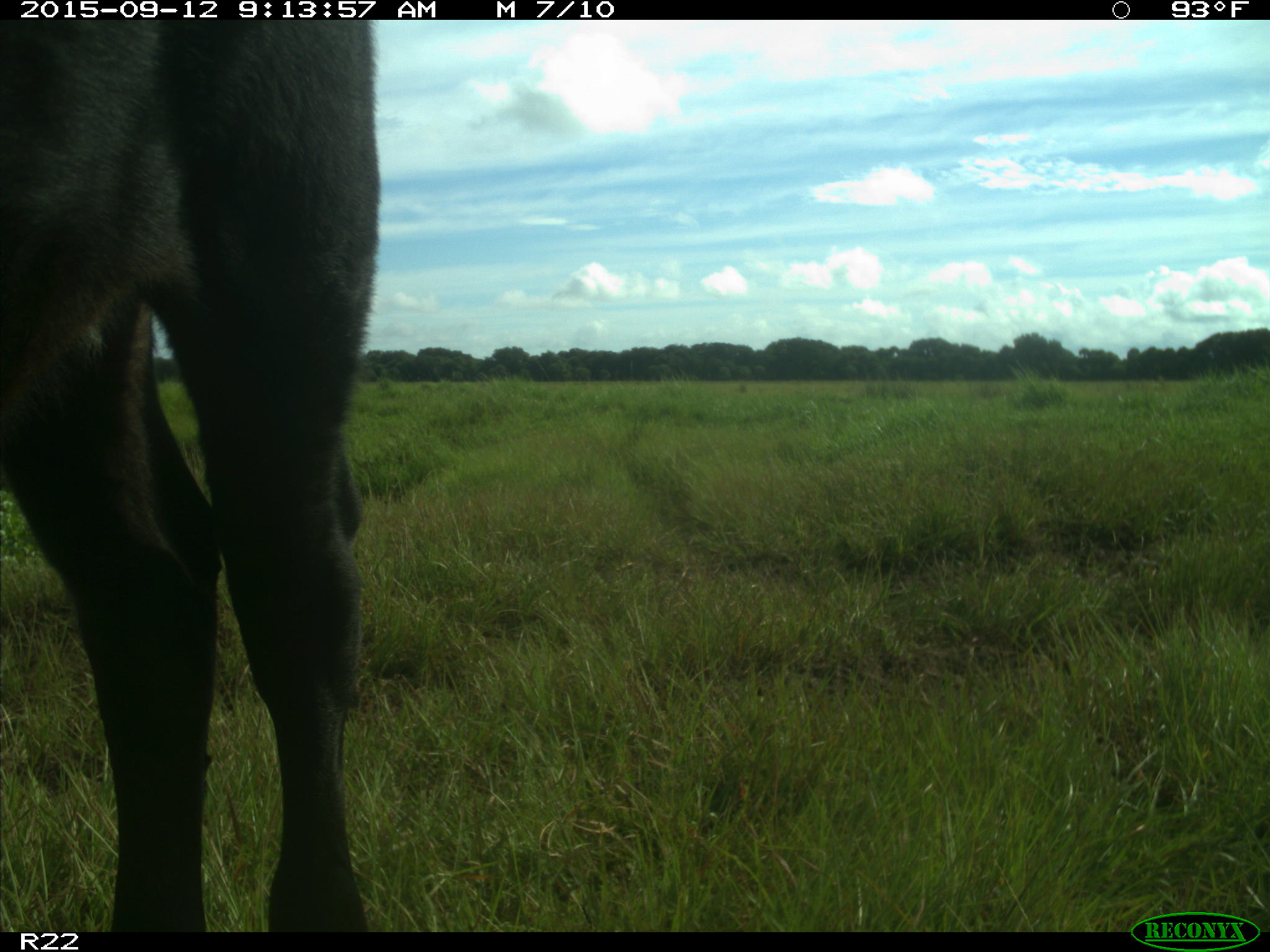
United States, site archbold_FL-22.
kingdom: Animalia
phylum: Chordata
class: Mammalia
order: Artiodactyla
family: Bovidae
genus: Bos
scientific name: Bos taurus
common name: domestic cow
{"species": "Bos taurus (domestic cow)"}